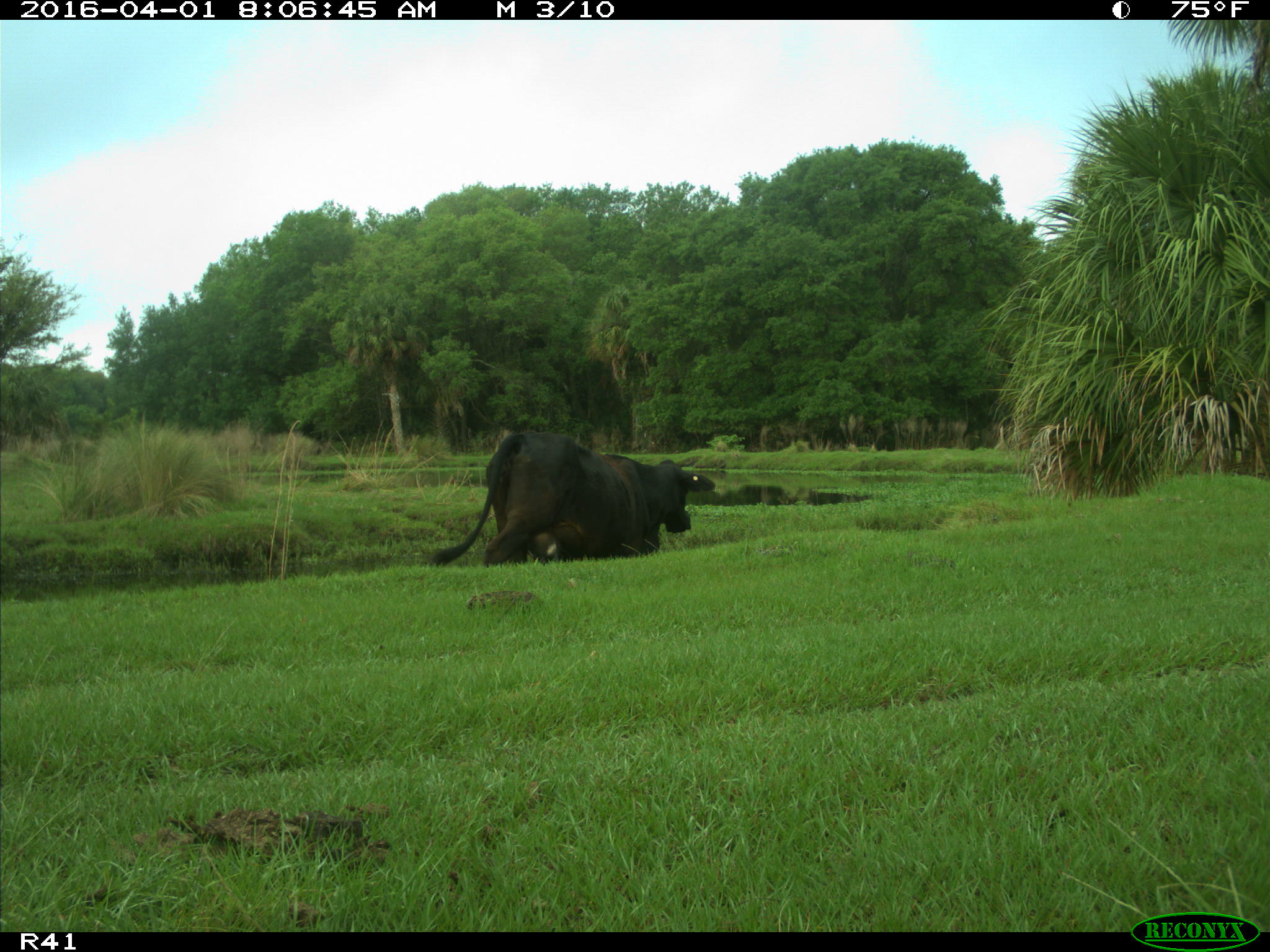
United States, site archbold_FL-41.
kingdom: Animalia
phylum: Chordata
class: Mammalia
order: Artiodactyla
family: Bovidae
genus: Bos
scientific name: Bos taurus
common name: domestic cow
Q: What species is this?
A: Bos taurus (domestic cow).